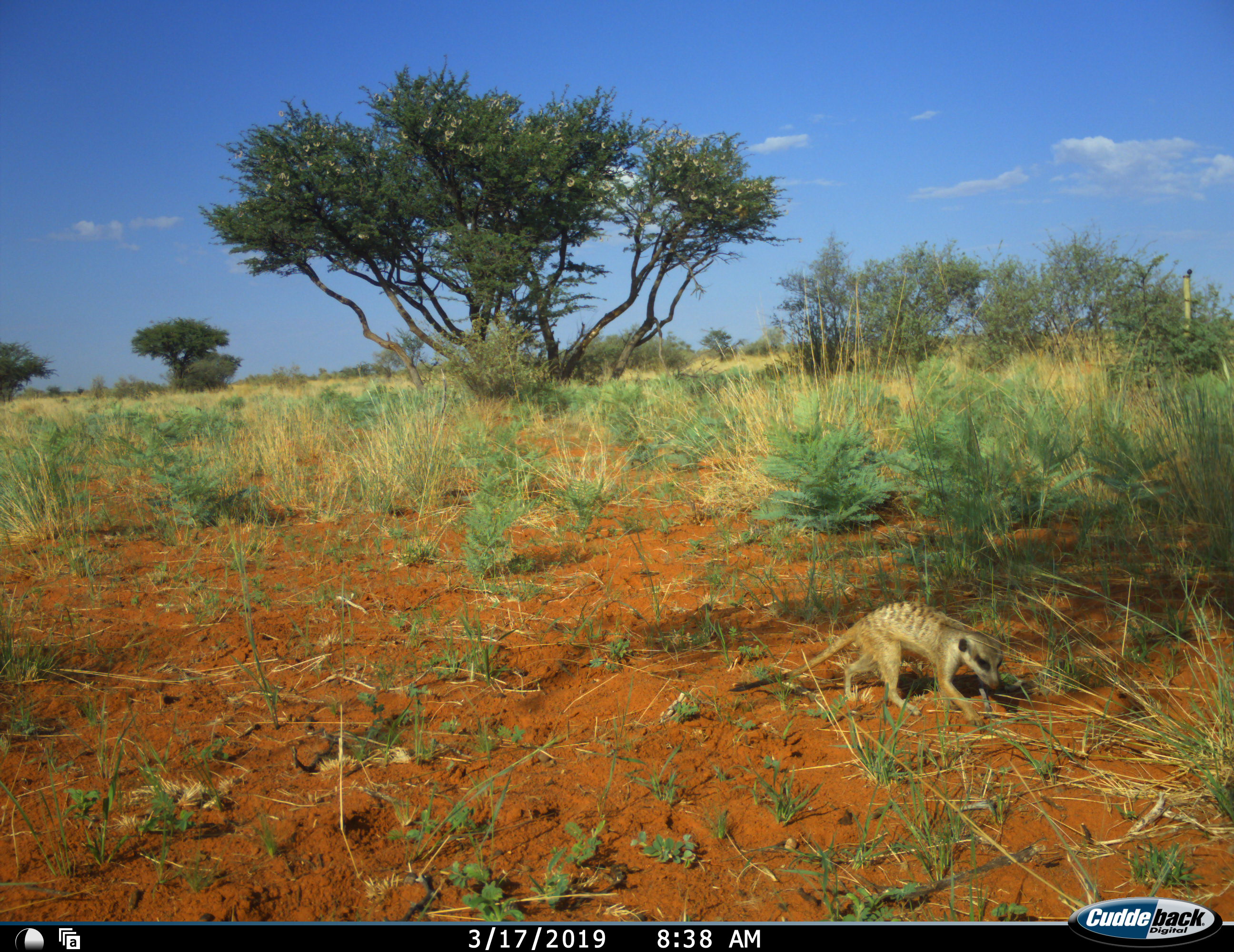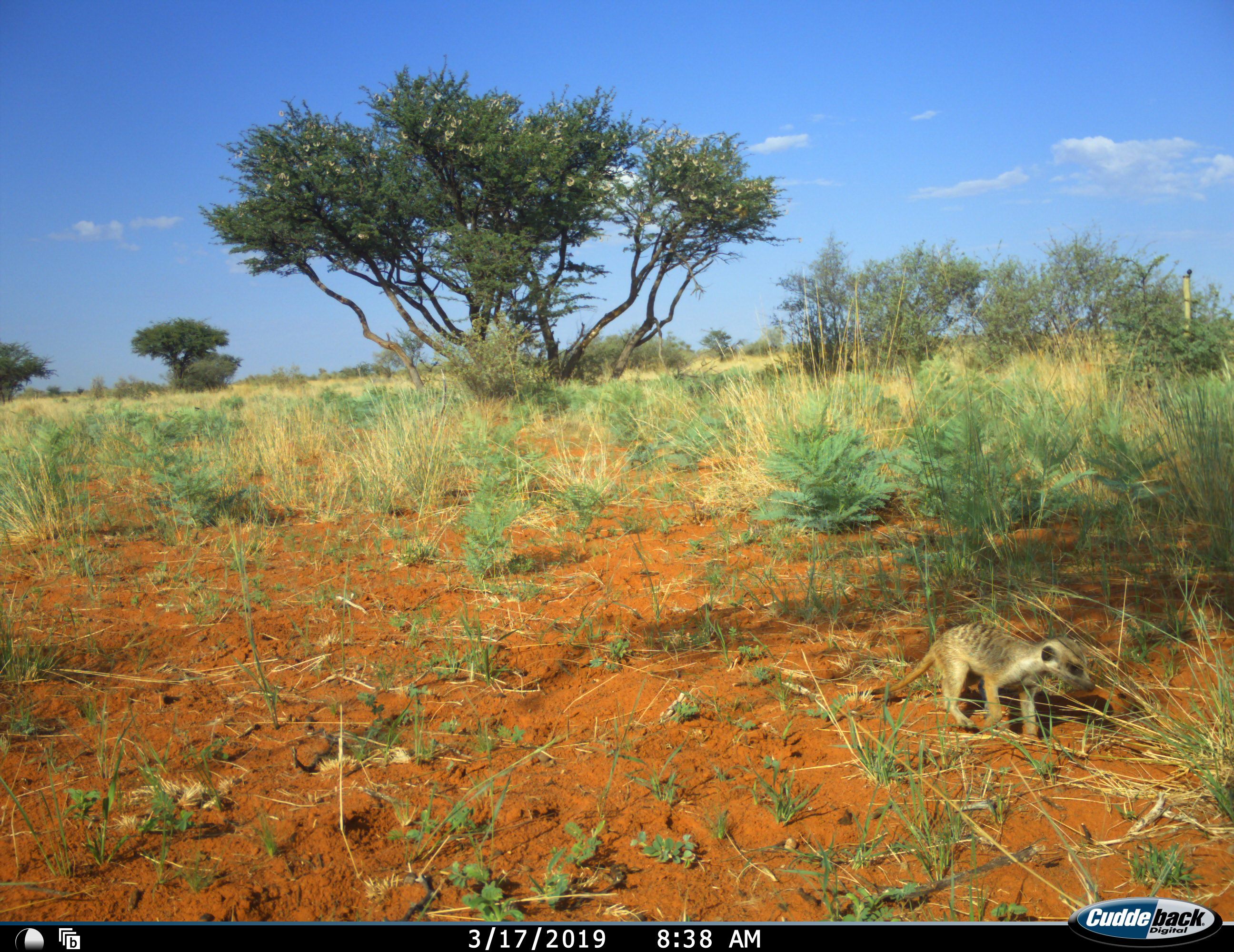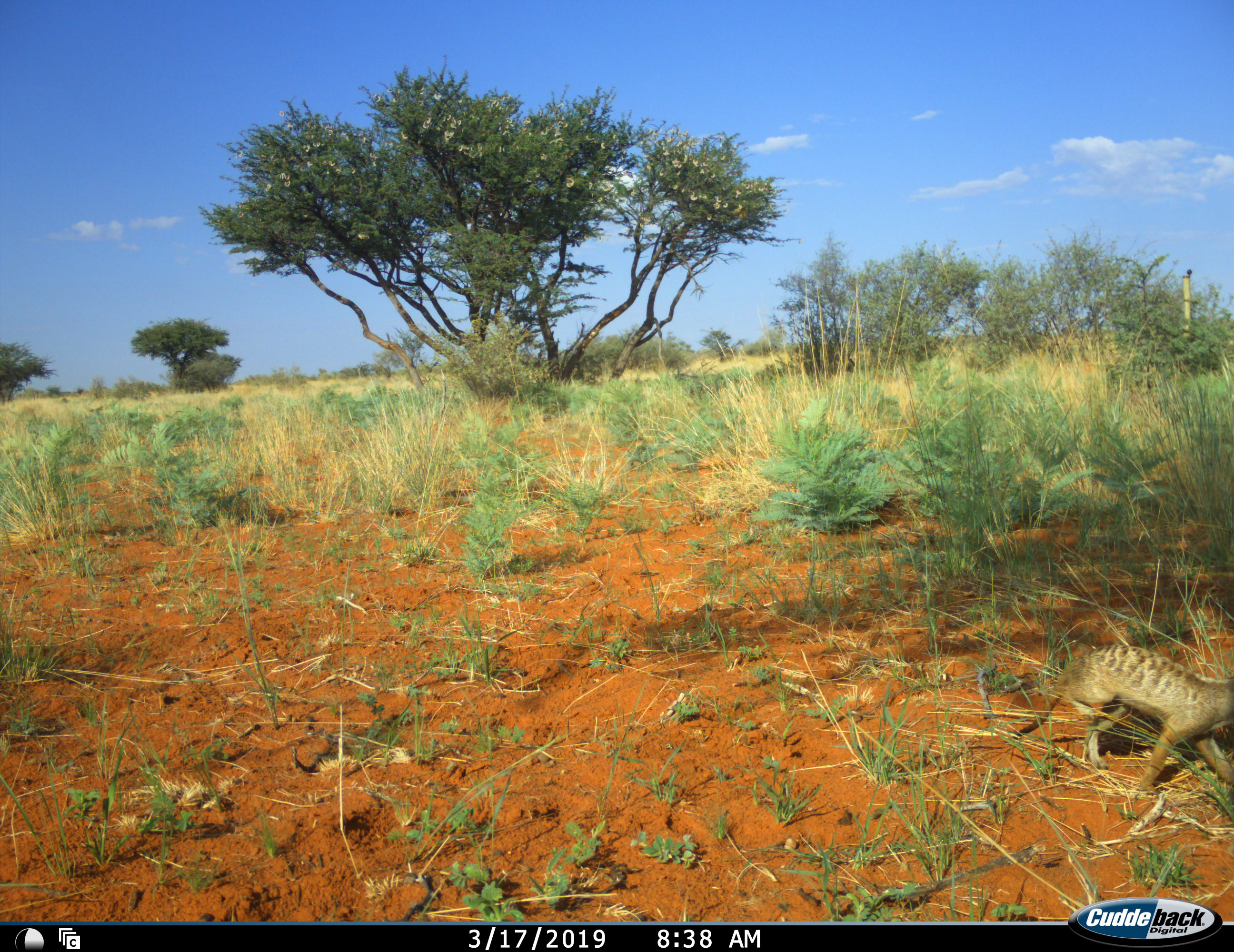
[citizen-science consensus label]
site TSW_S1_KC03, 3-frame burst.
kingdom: Animalia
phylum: Chordata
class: Mammalia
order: Carnivora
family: Herpestidae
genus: Suricata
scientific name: Suricata suricatta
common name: meerkat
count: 1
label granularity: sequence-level